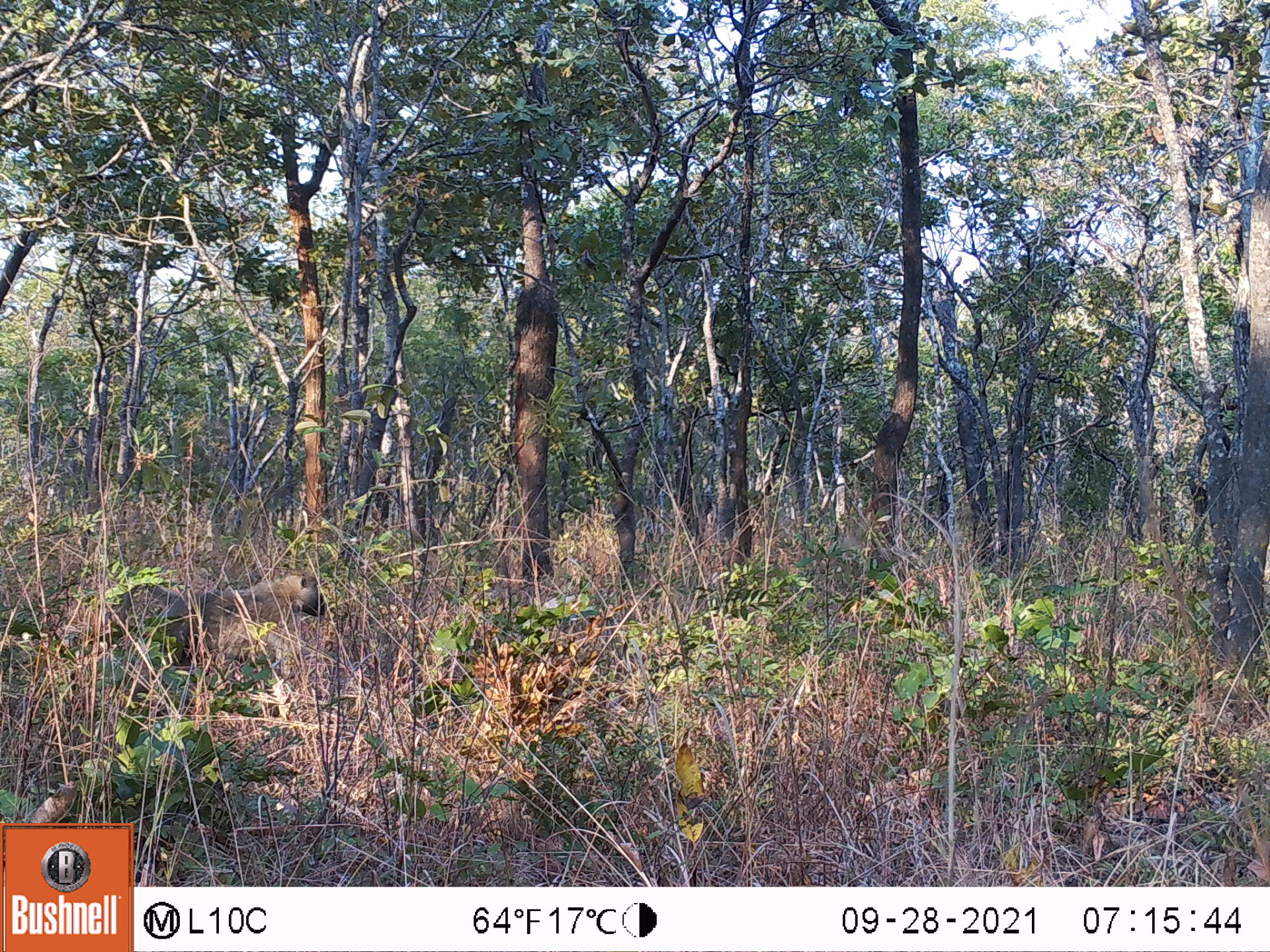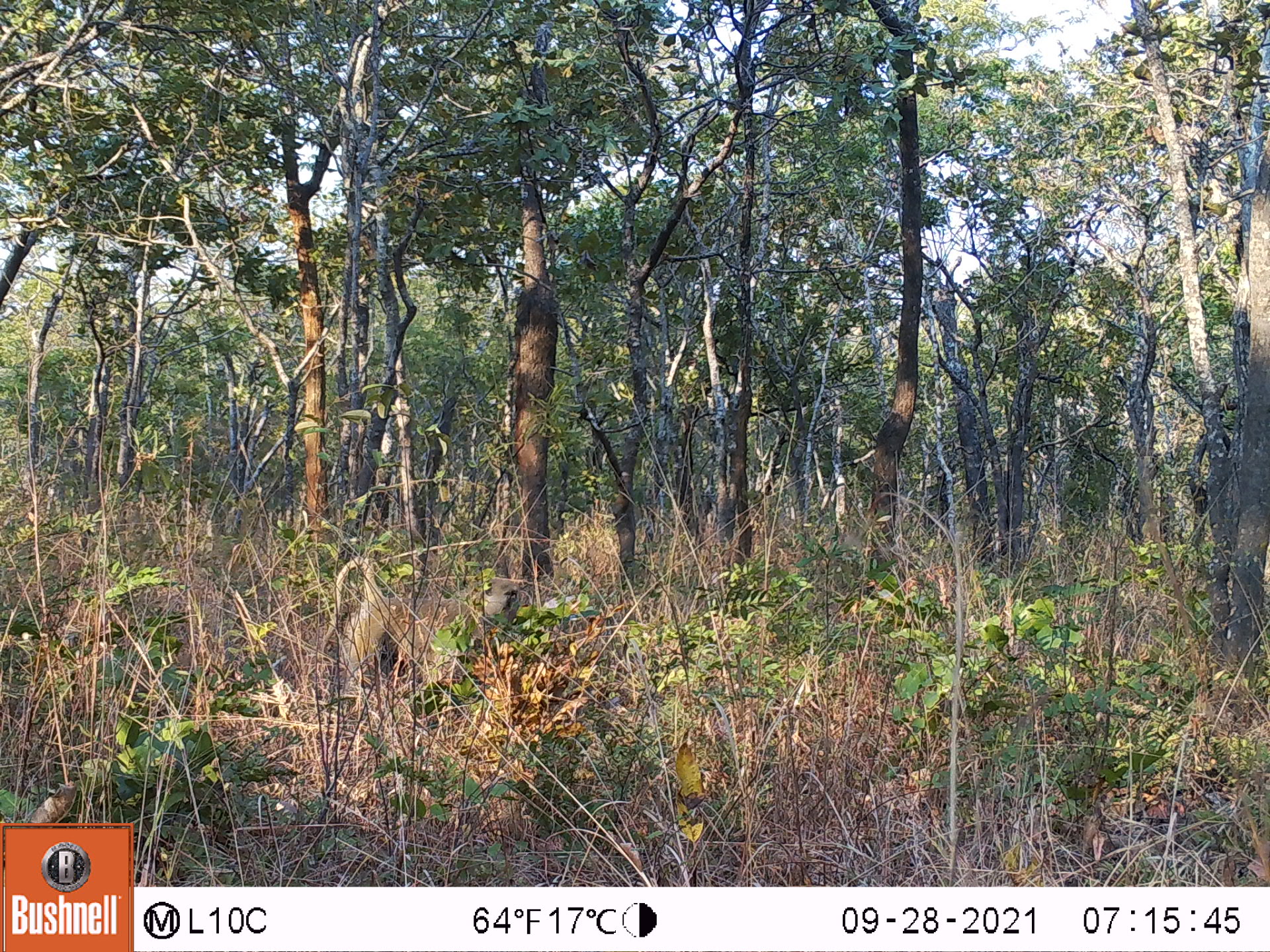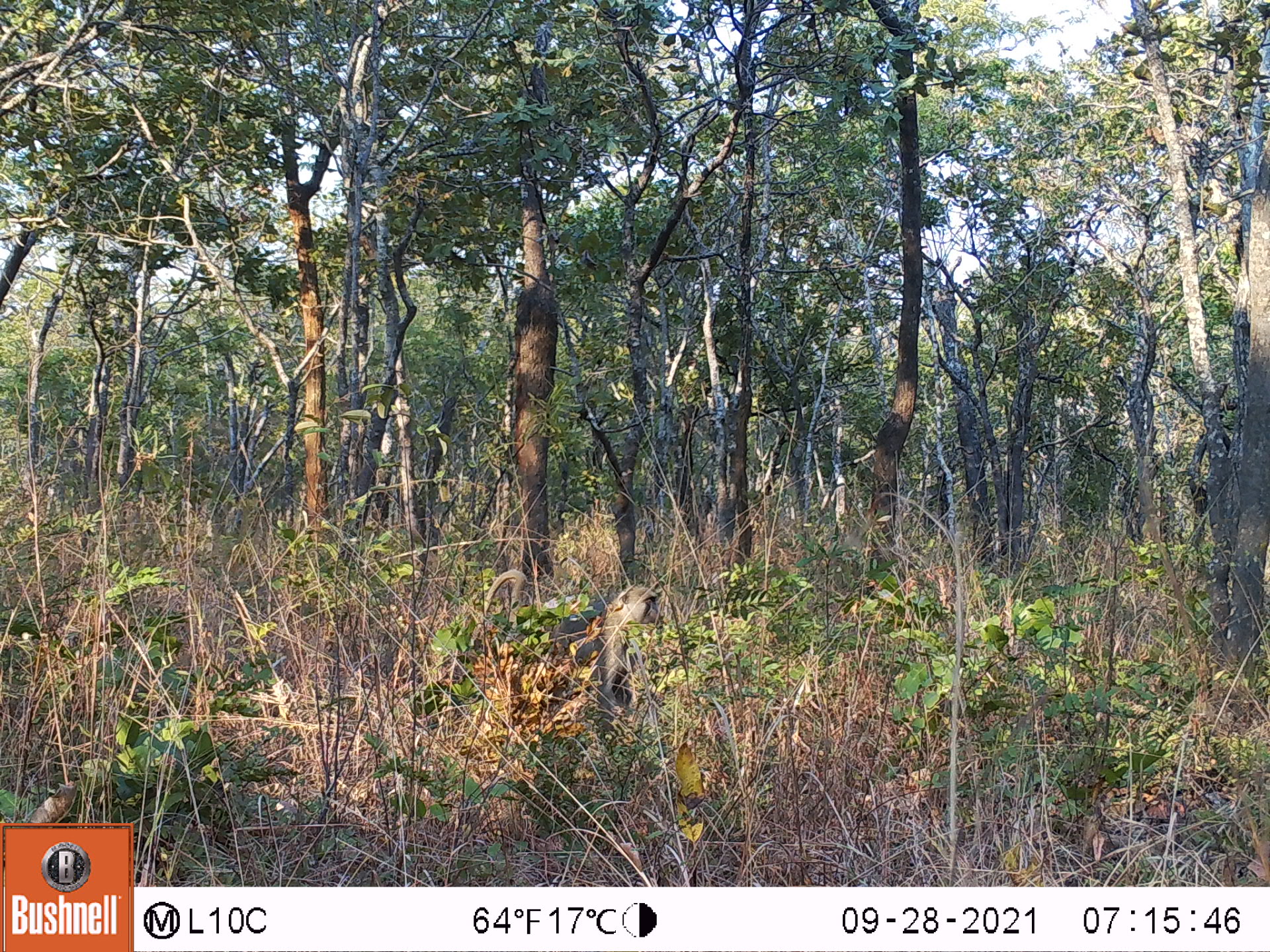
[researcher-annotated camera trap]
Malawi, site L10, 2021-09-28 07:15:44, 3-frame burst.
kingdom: Animalia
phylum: Chordata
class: Mammalia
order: Primates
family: Cercopithecidae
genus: Papio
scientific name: Papio cynocephalus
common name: yellow baboon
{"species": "yellow baboon (Papio cynocephalus)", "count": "1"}